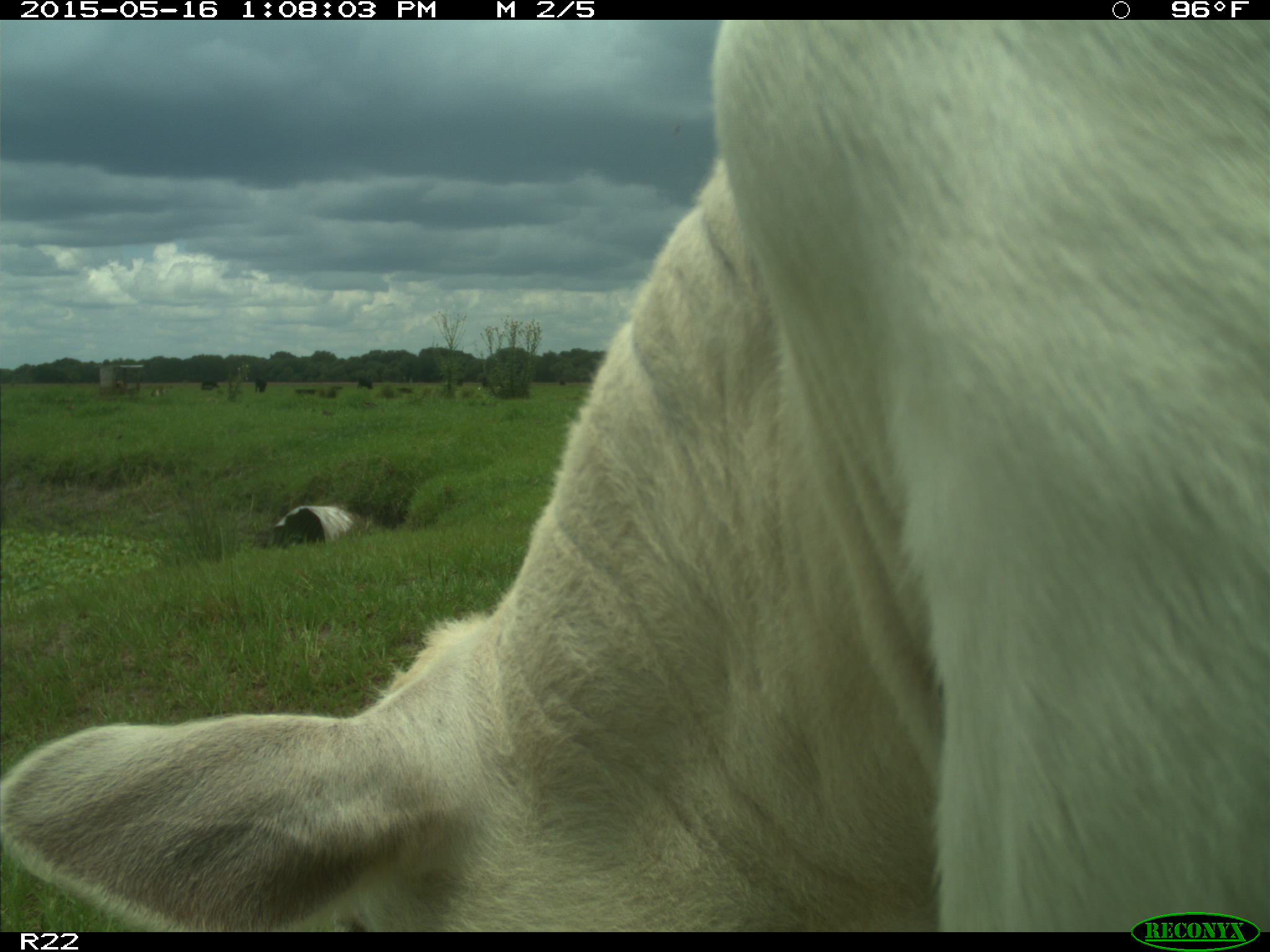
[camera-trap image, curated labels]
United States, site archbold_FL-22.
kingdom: Animalia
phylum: Chordata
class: Mammalia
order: Artiodactyla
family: Bovidae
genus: Bos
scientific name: Bos taurus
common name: domestic cow